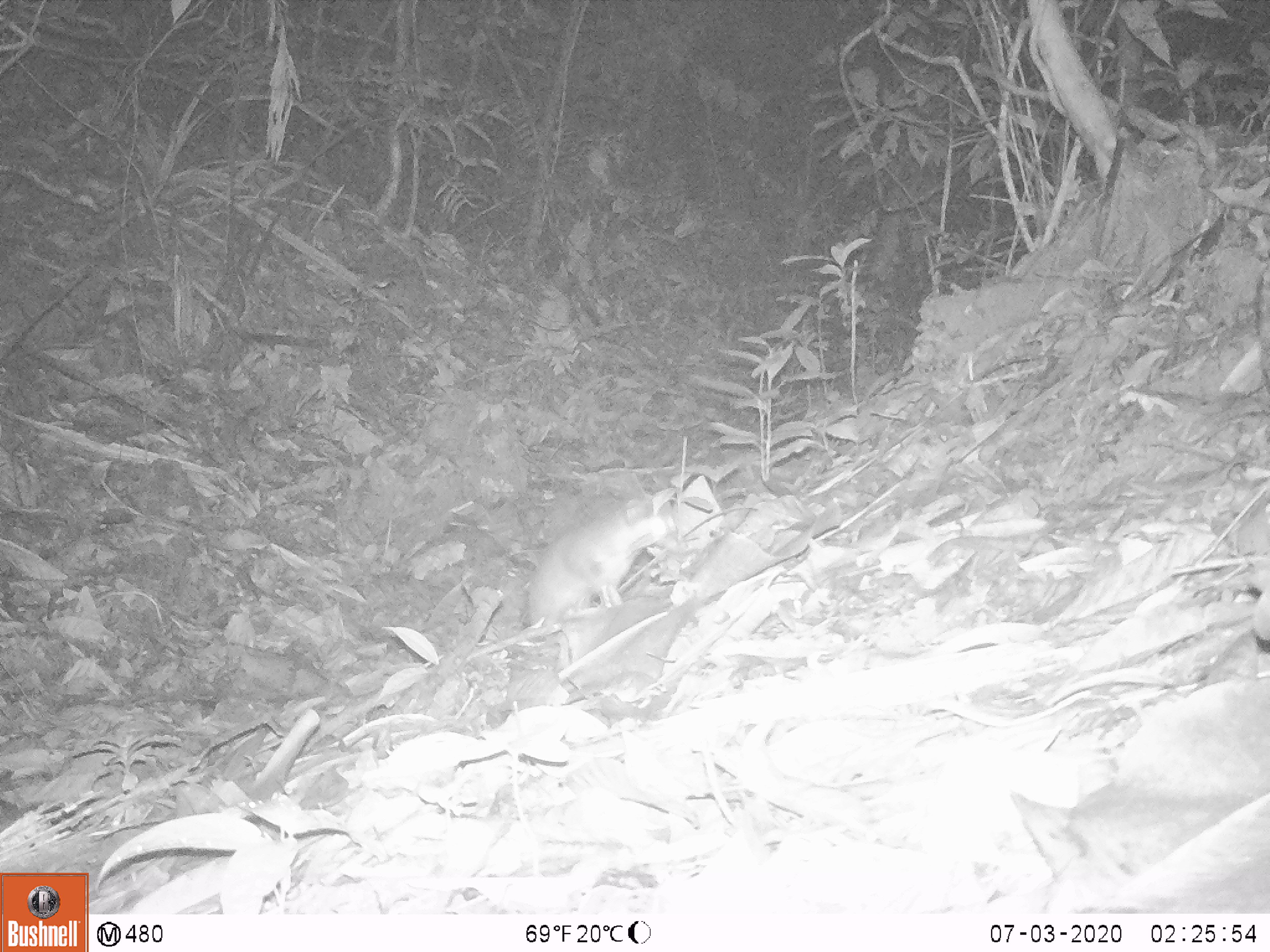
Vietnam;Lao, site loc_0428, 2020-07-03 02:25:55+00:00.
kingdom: Animalia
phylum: Chordata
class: Mammalia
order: Carnivora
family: Mustelidae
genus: Melogale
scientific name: Melogale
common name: ferret badger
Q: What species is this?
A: Ferret badger (Melogale).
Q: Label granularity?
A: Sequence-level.